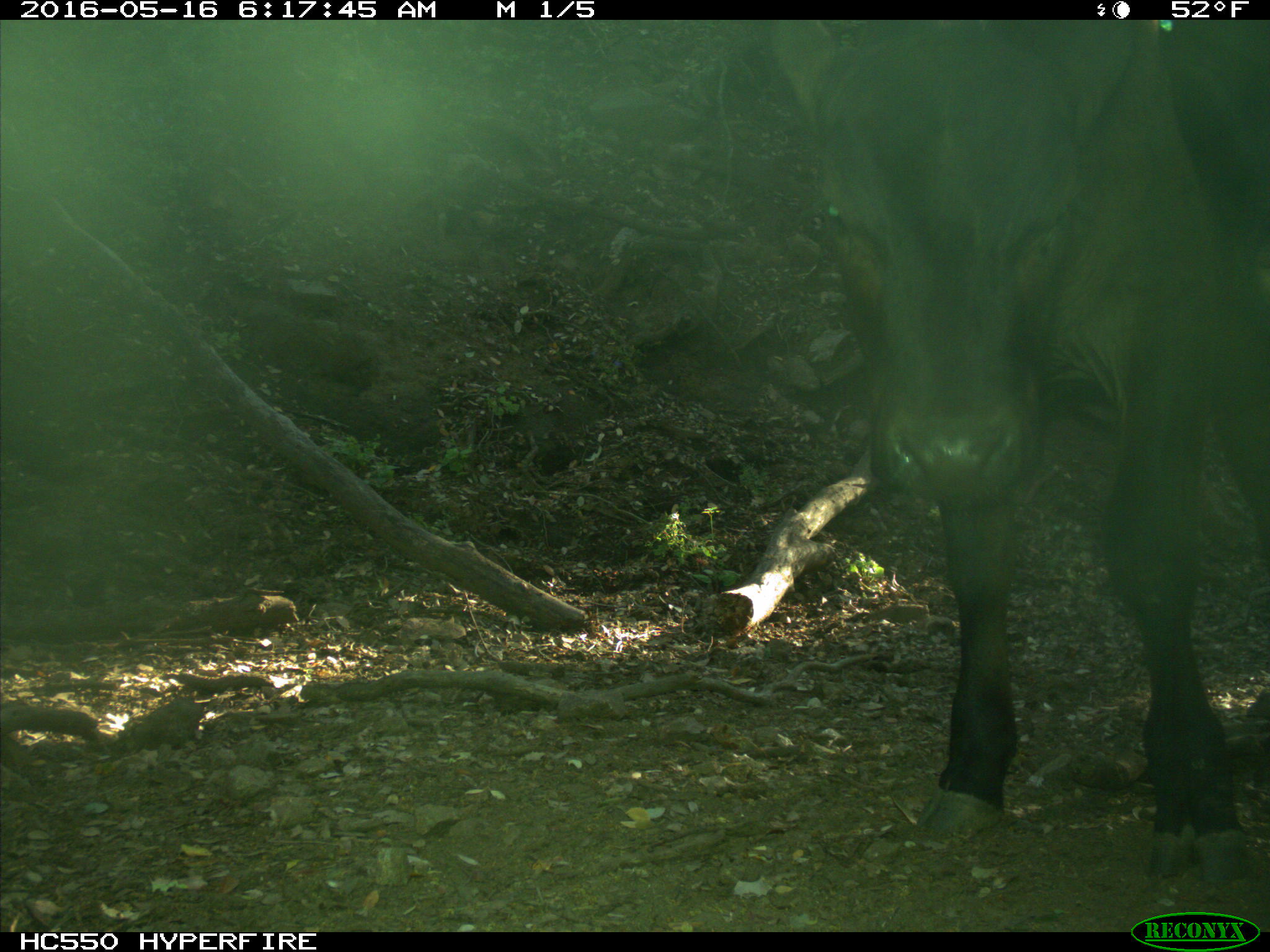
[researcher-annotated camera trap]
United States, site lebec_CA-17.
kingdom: Animalia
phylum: Chordata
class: Mammalia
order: Artiodactyla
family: Bovidae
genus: Bos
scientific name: Bos taurus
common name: domestic cow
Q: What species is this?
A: Bos taurus (domestic cow).